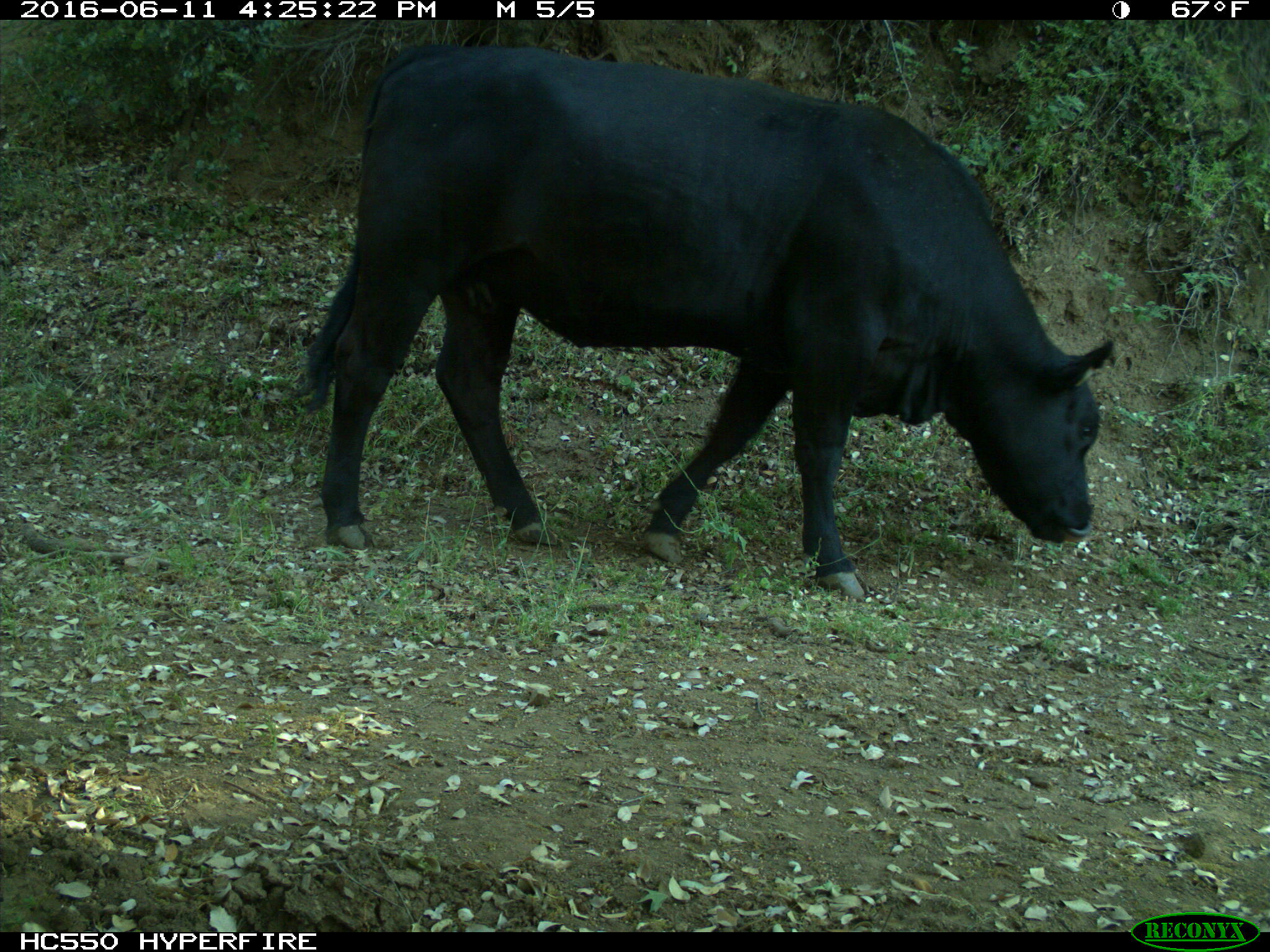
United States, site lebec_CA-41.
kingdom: Animalia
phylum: Chordata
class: Mammalia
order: Artiodactyla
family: Bovidae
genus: Bos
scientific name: Bos taurus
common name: domestic cow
Bos taurus (domestic cow).